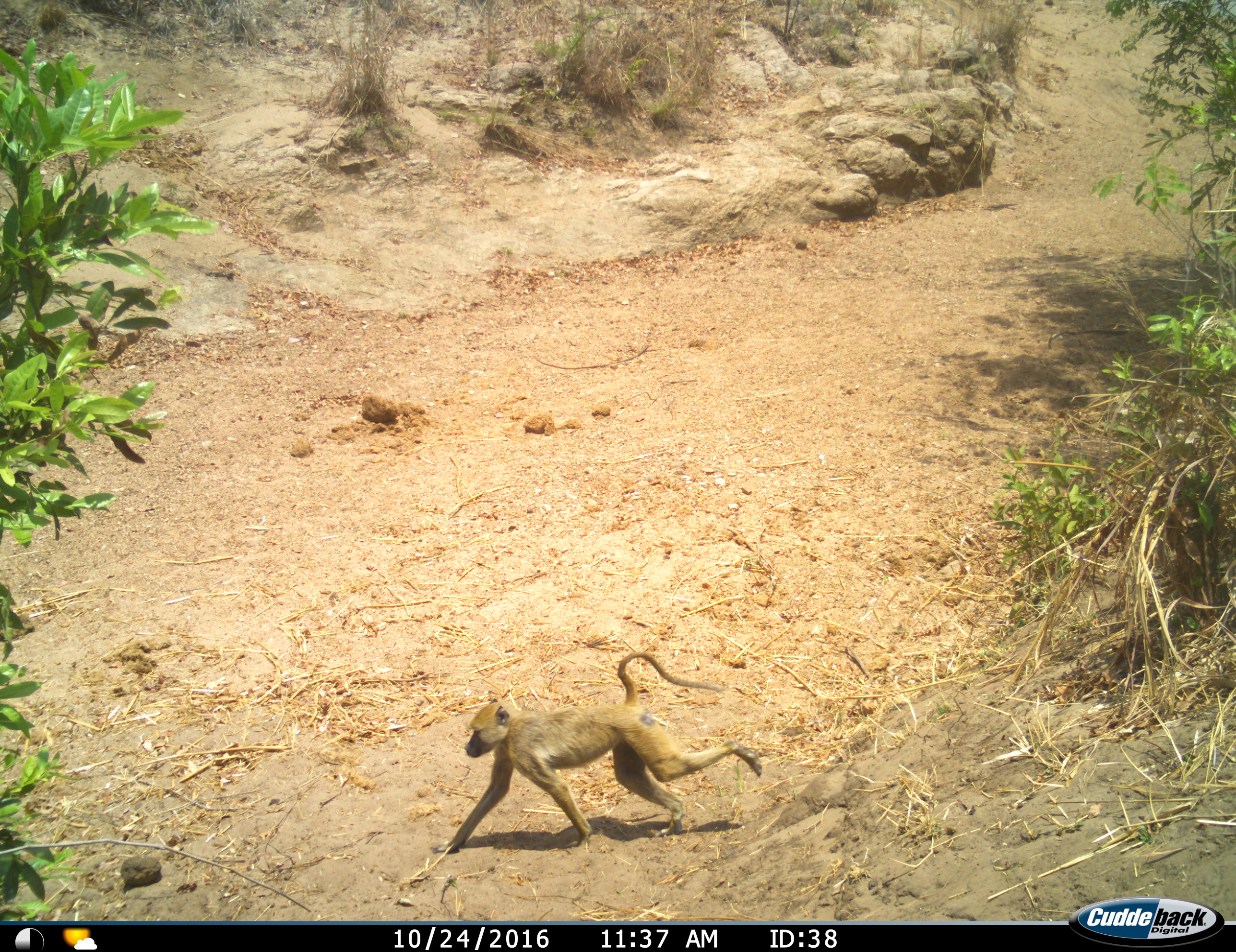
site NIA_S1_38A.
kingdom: Animalia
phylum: Chordata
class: Mammalia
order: Primates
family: Cercopithecidae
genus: Papio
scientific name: Papio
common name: baboon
Baboon (Papio), count 1. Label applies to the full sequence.